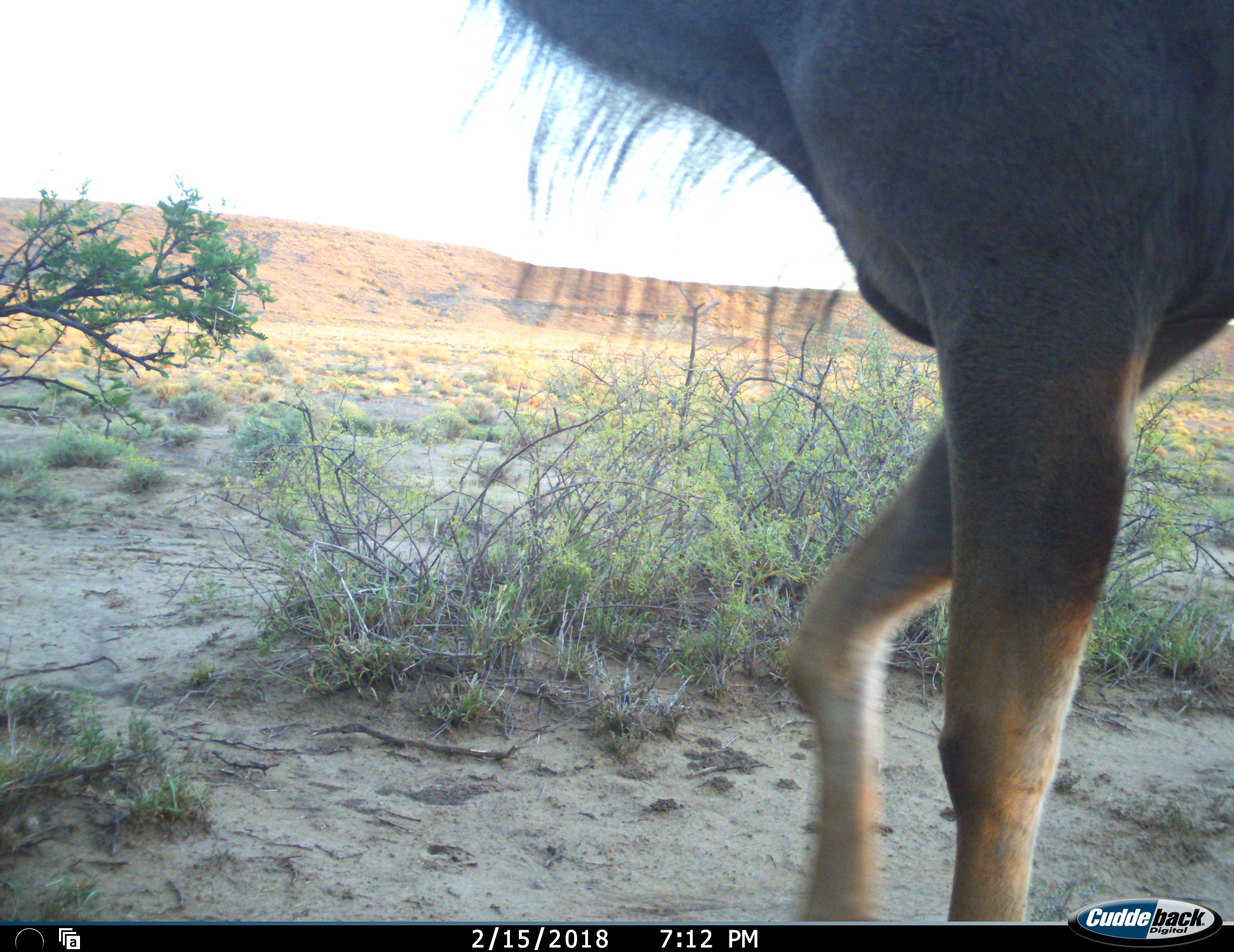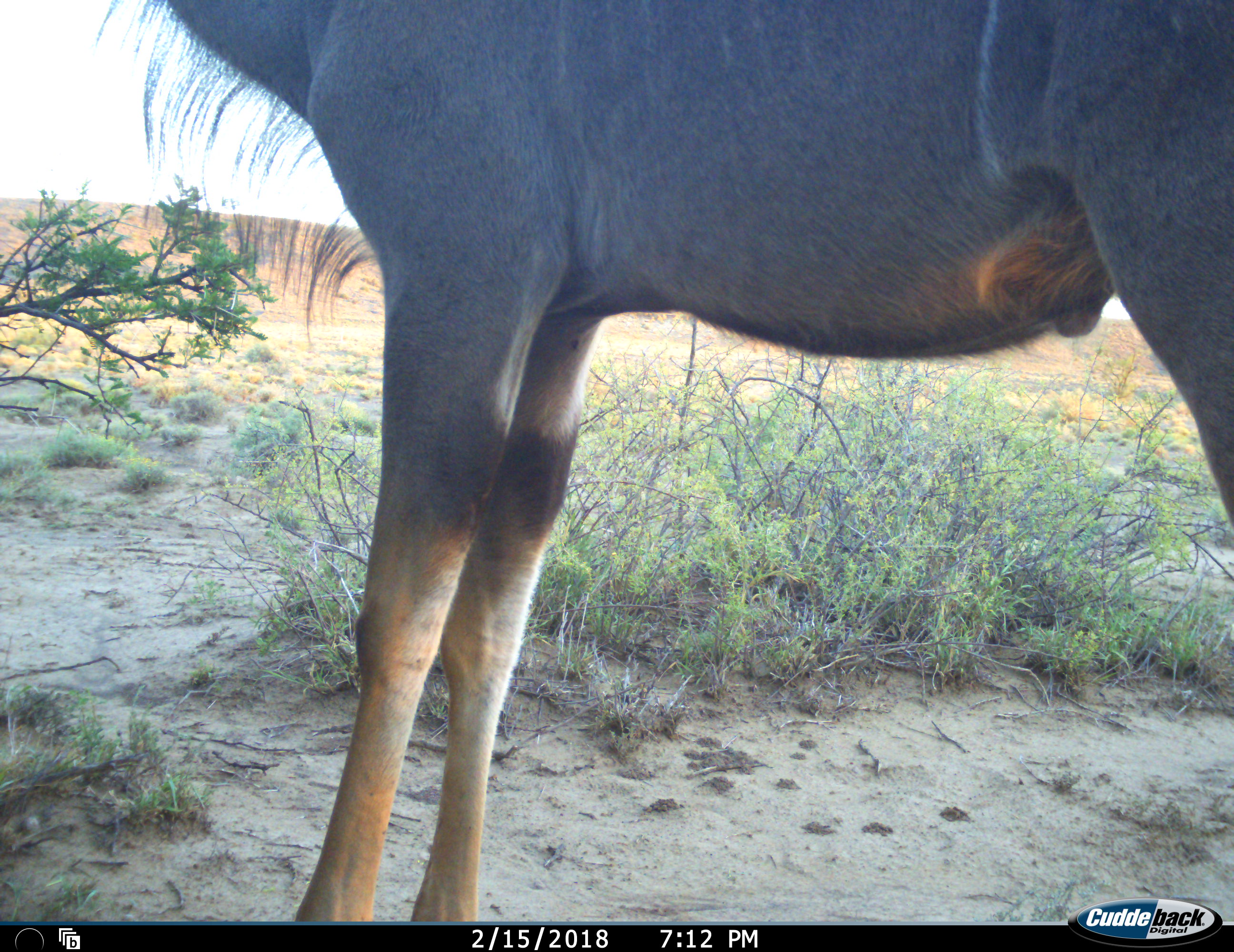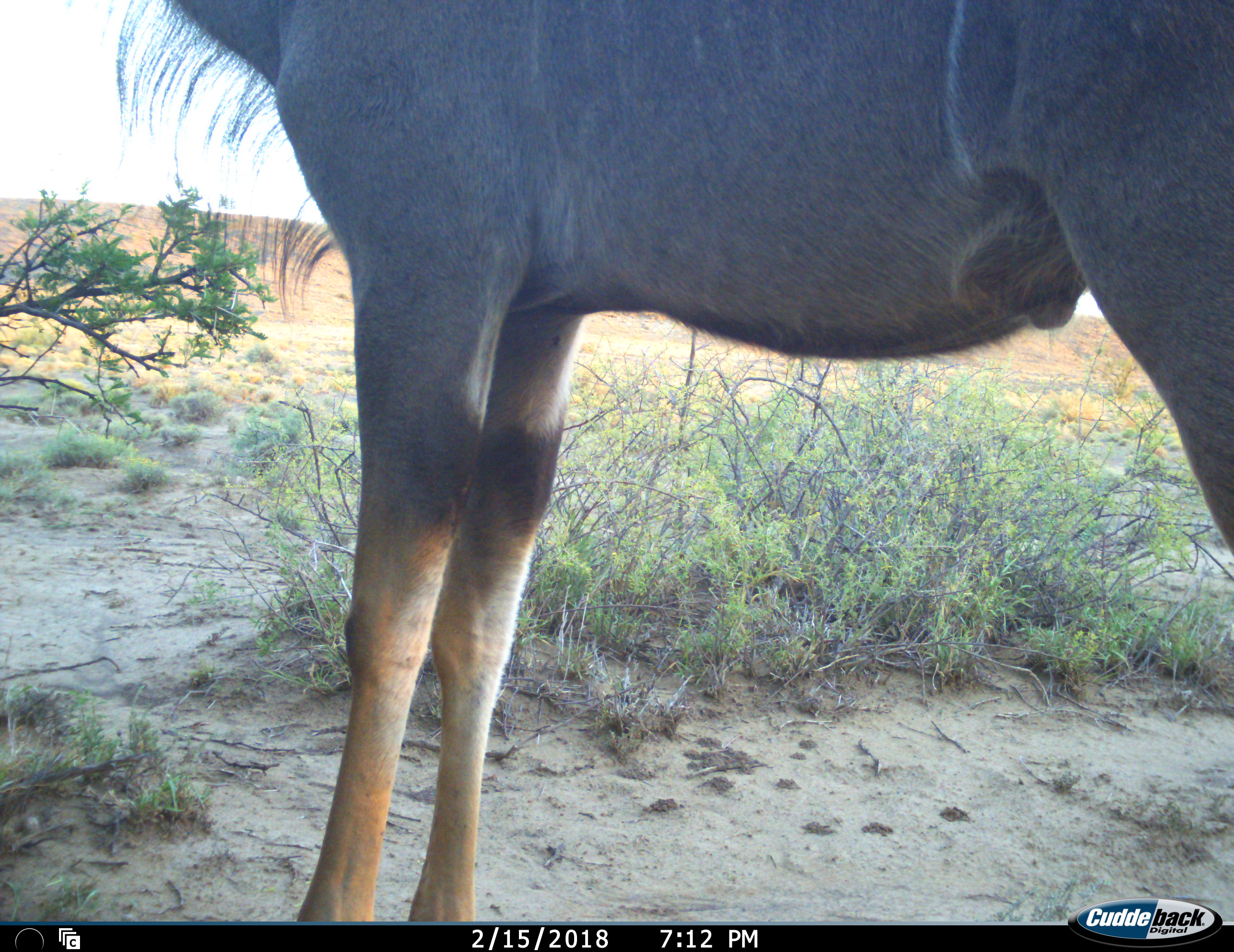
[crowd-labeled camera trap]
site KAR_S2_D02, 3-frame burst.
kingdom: Animalia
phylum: Chordata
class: Mammalia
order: Artiodactyla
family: Bovidae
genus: Tragelaphus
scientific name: Tragelaphus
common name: kudu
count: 1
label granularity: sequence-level